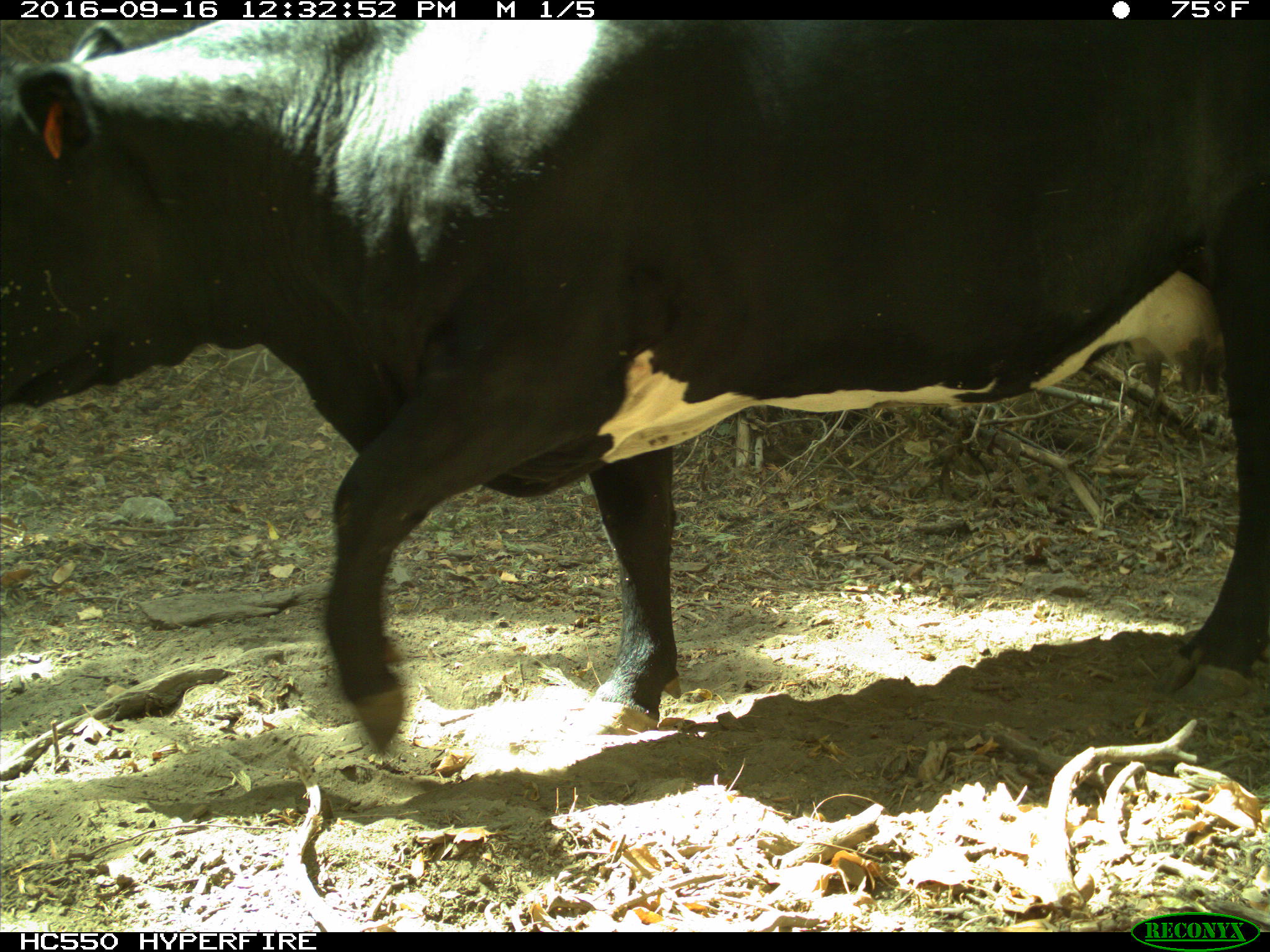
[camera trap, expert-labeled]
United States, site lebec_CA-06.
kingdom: Animalia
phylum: Chordata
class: Mammalia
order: Artiodactyla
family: Bovidae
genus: Bos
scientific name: Bos taurus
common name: domestic cow